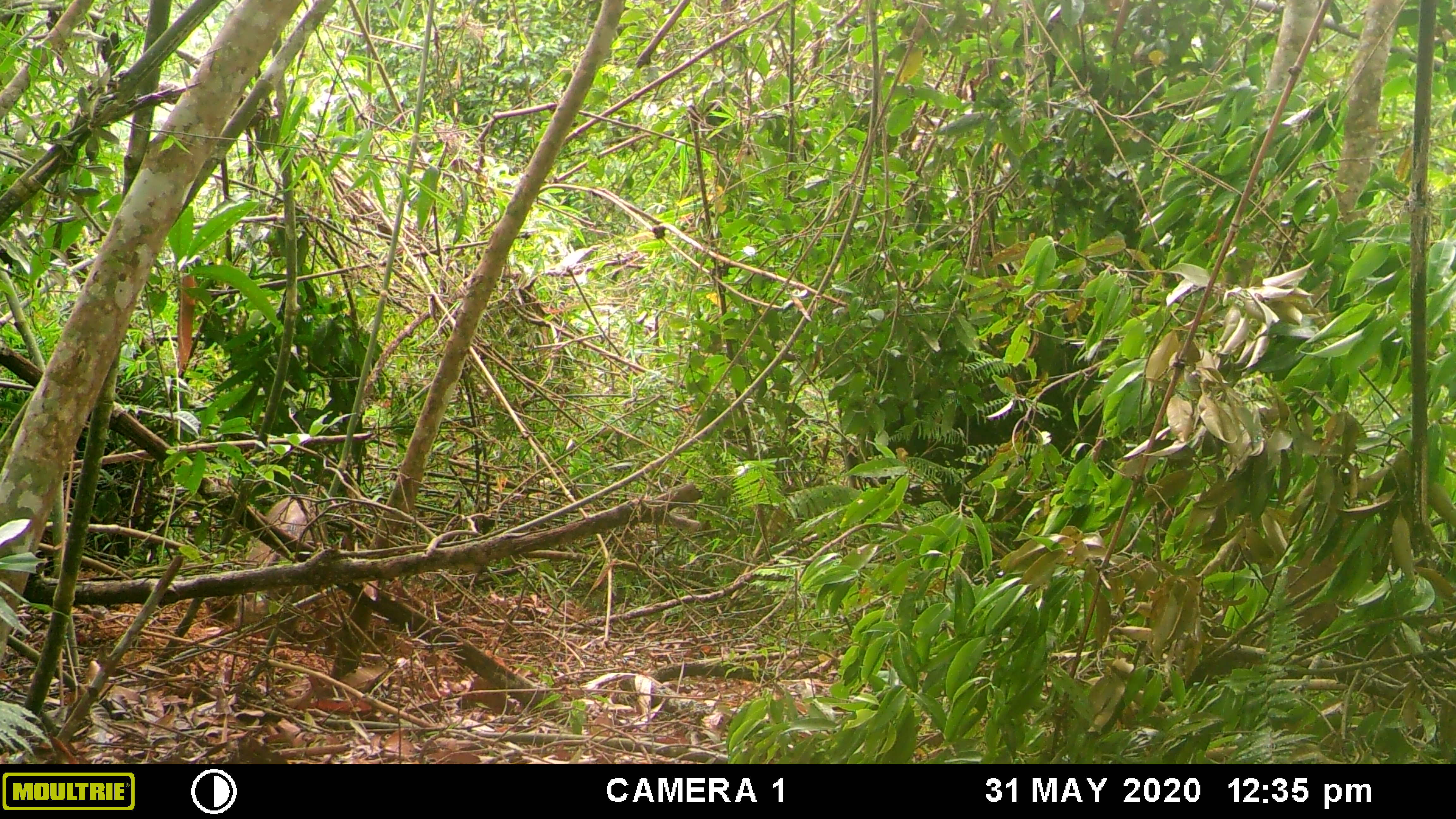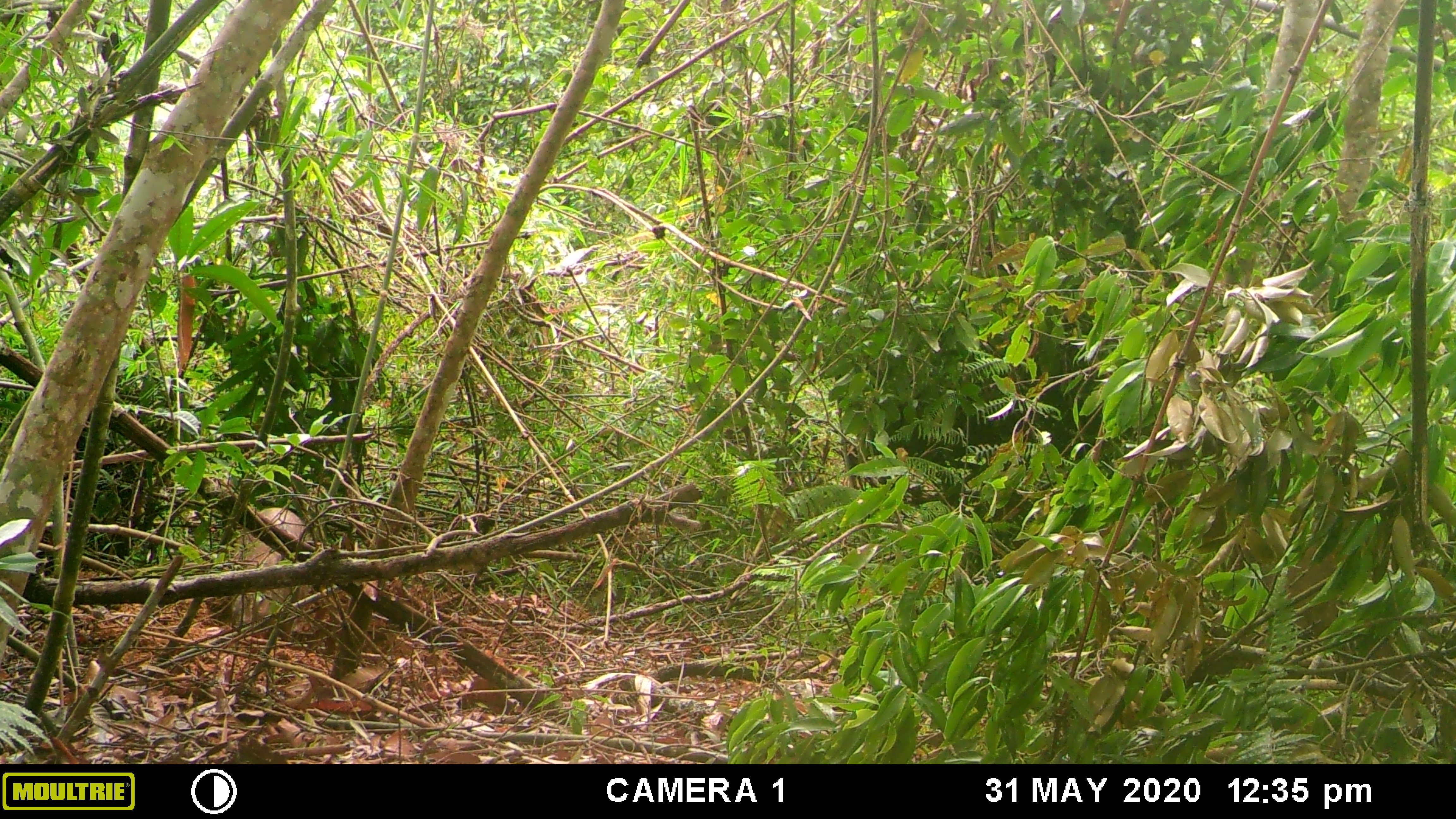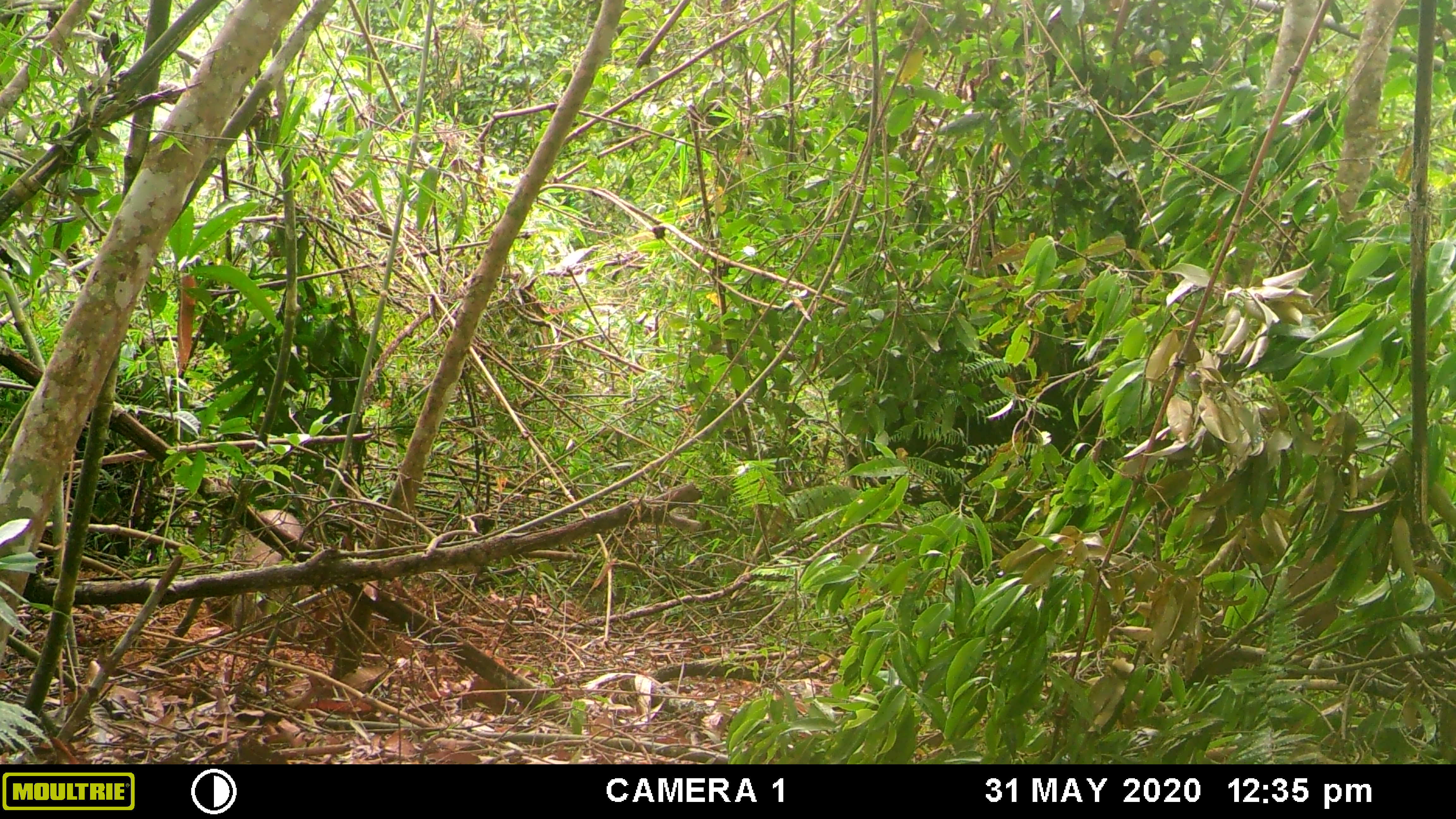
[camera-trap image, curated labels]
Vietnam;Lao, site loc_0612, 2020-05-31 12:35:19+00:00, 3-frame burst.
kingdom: Animalia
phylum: Chordata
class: Mammalia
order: Artiodactyla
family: Suidae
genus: Sus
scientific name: Sus scrofa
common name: eurasian wild pig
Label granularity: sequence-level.